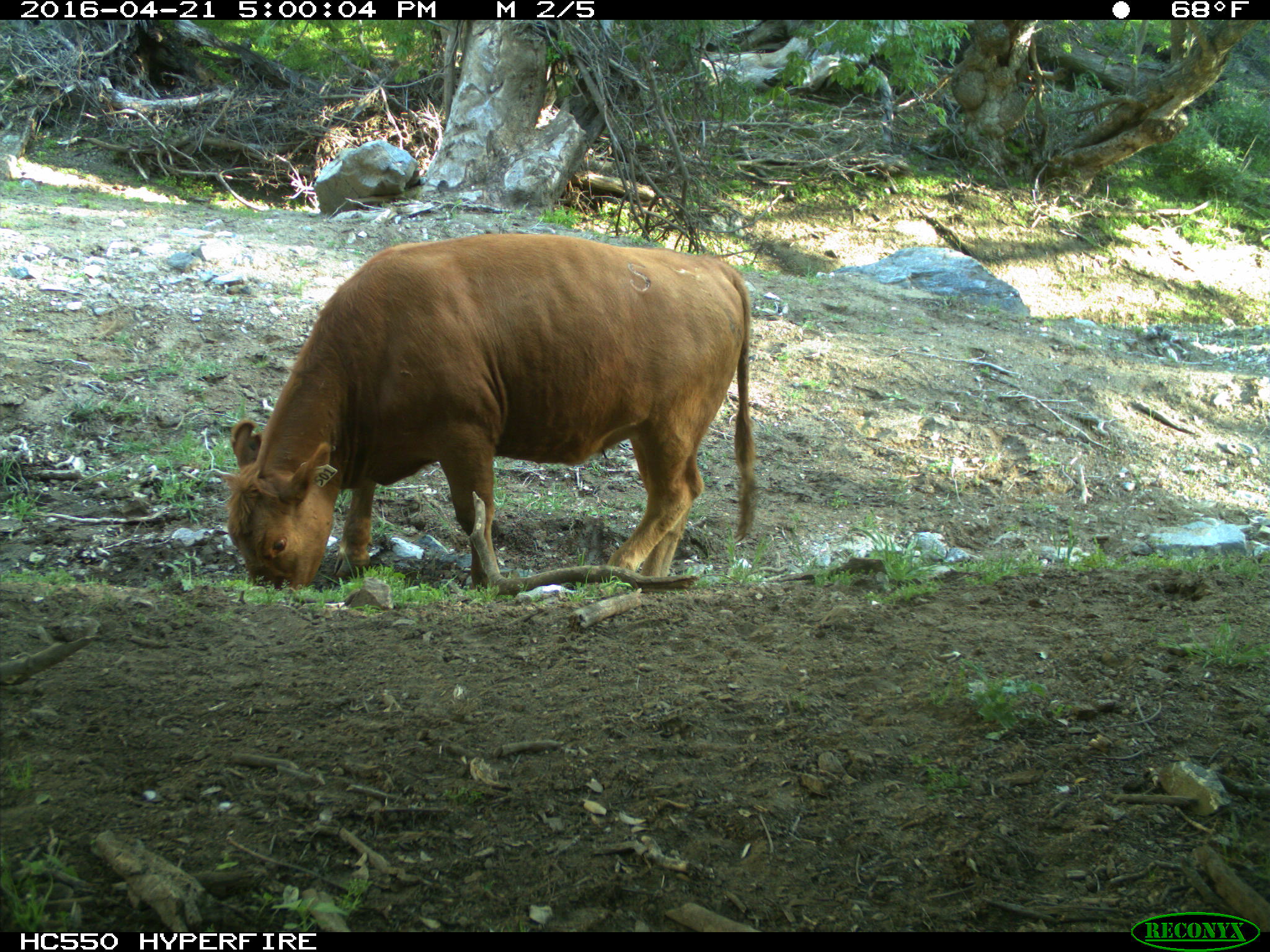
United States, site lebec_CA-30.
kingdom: Animalia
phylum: Chordata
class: Mammalia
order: Artiodactyla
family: Bovidae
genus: Bos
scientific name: Bos taurus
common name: domestic cow